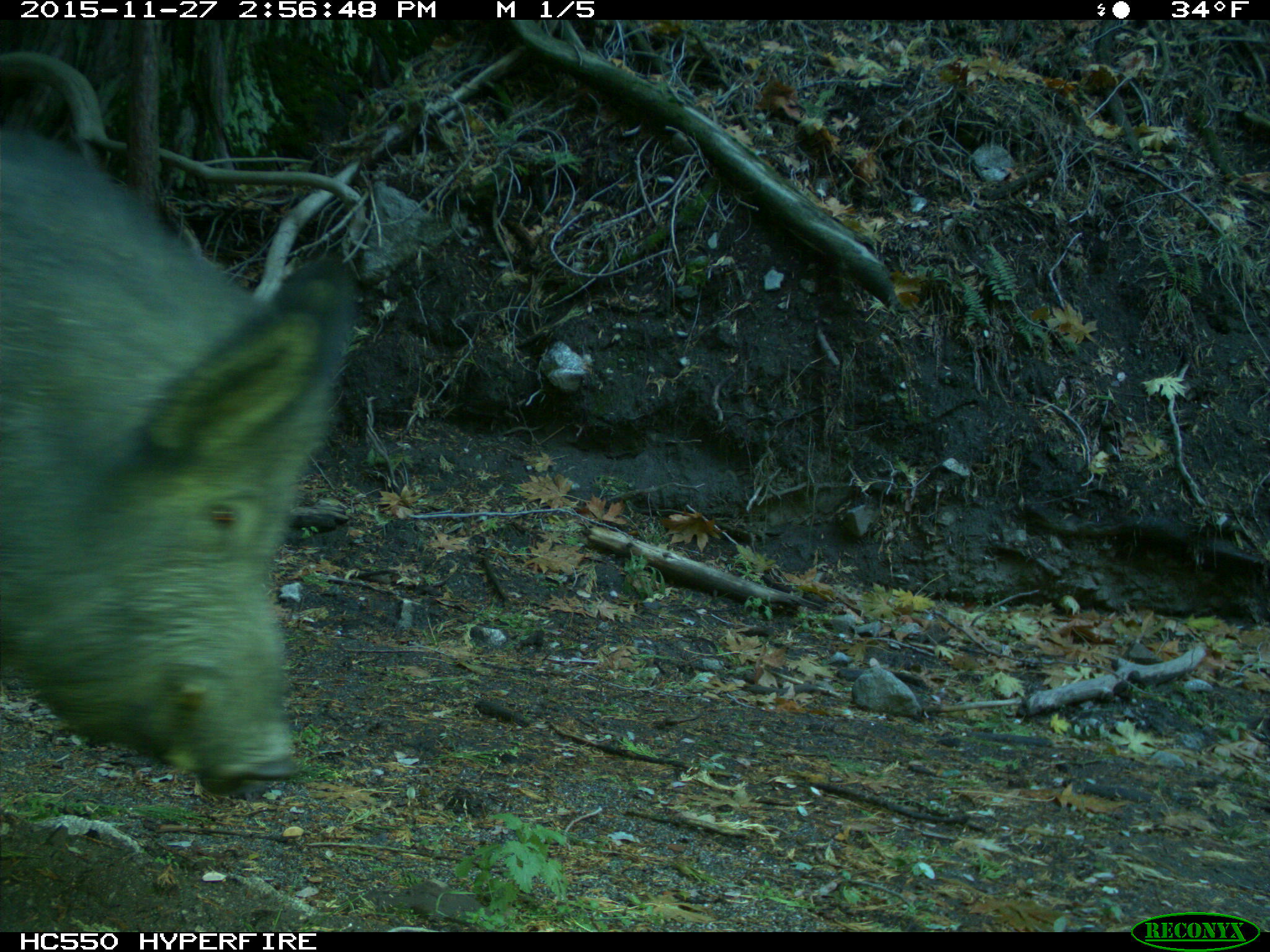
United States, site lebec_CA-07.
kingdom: Animalia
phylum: Chordata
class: Mammalia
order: Artiodactyla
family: Suidae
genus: Sus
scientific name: Sus scrofa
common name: wild boar